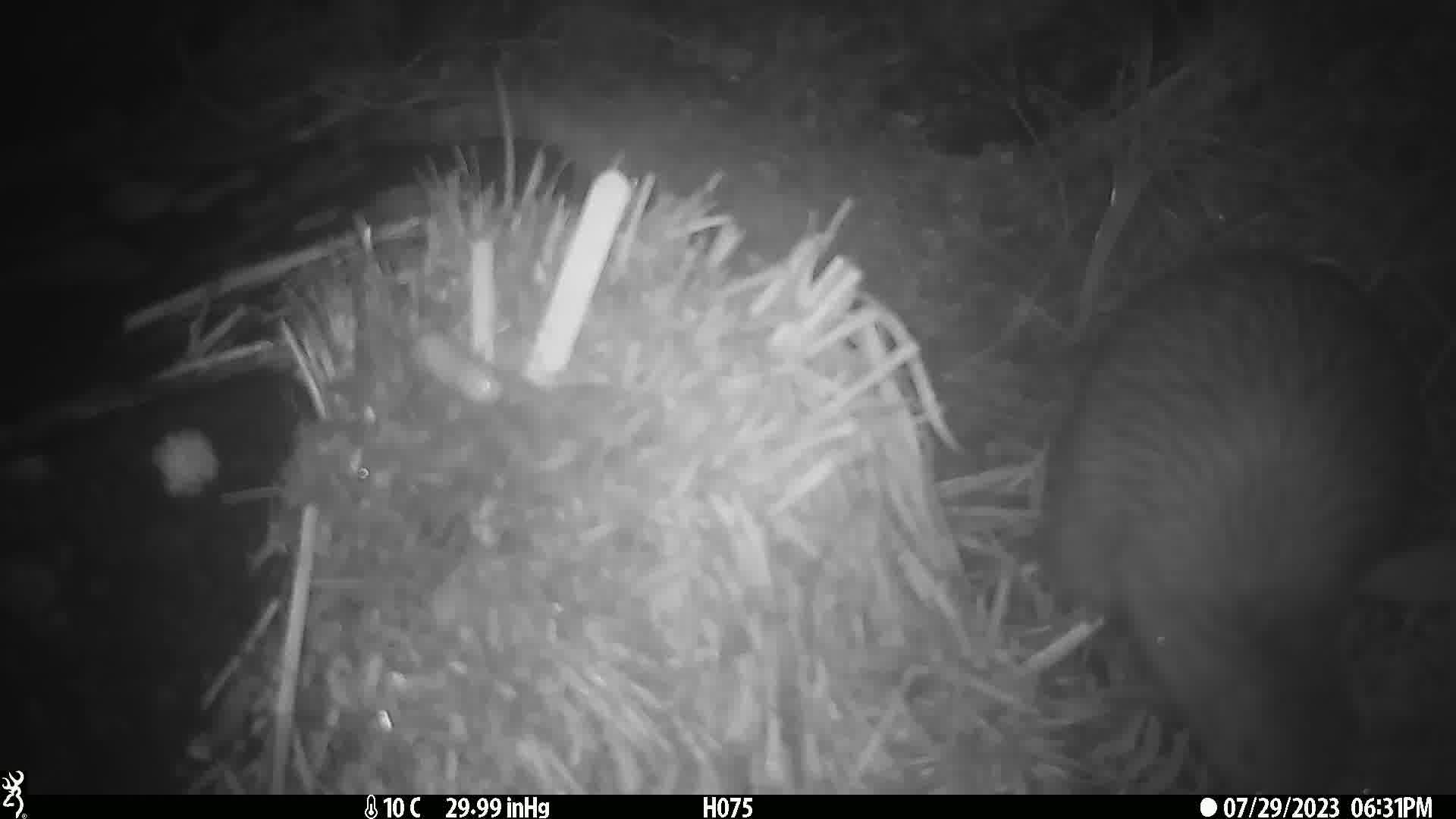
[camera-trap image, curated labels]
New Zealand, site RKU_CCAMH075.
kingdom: Animalia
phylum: Chordata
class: Aves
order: Apterygiformes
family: Apterygidae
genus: Apteryx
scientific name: Apteryx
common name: kiwi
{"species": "kiwi (Apteryx)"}